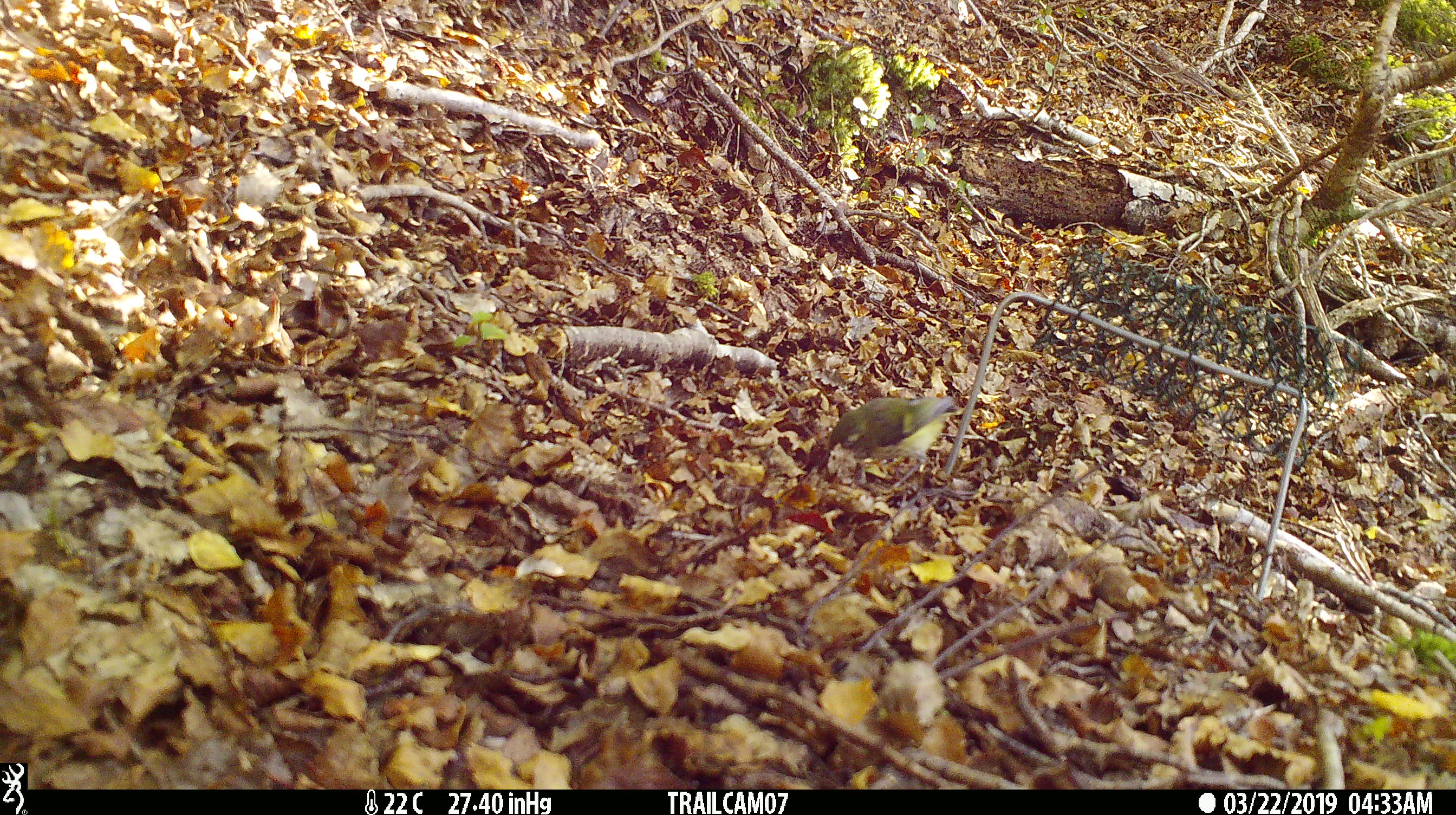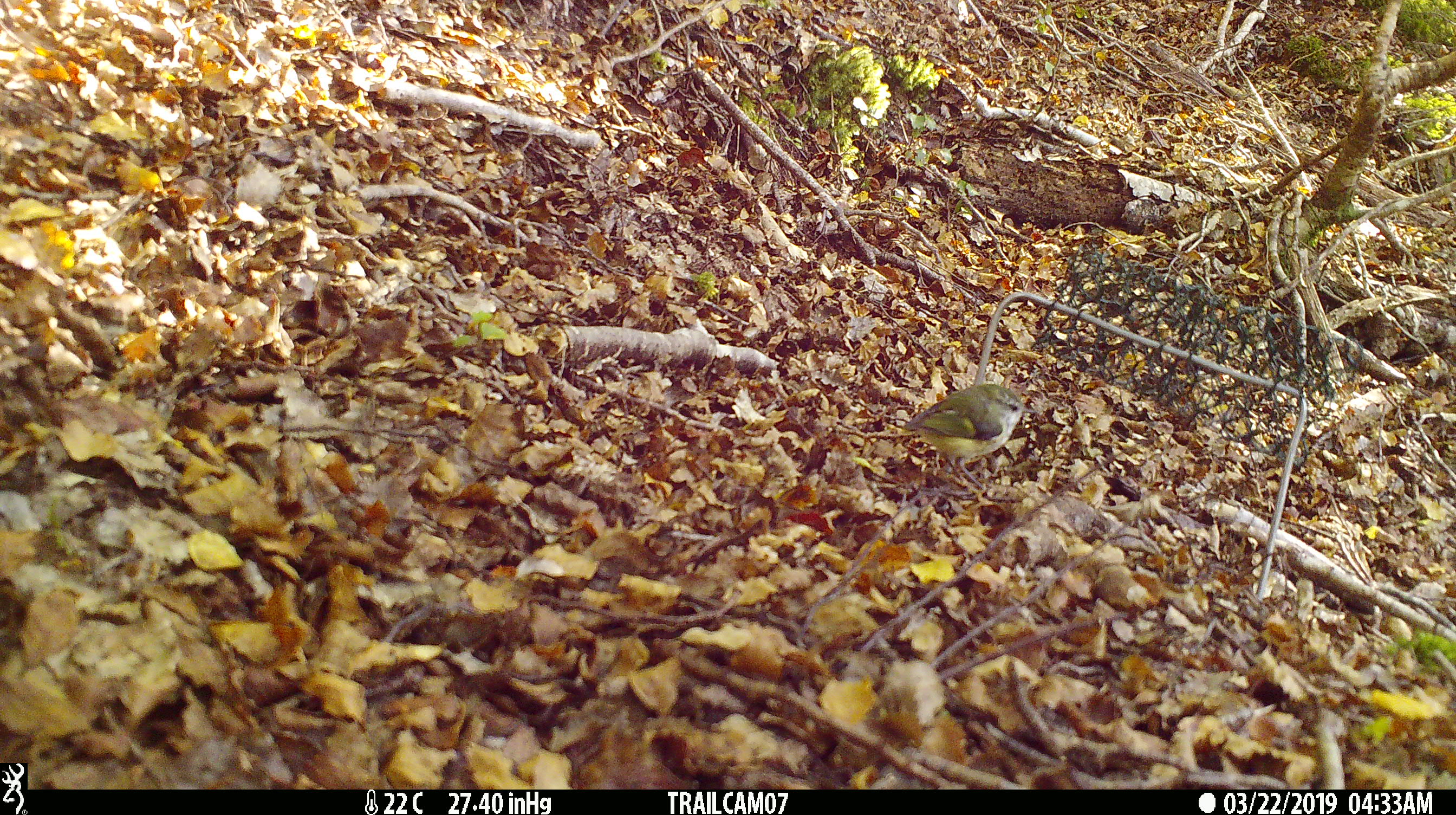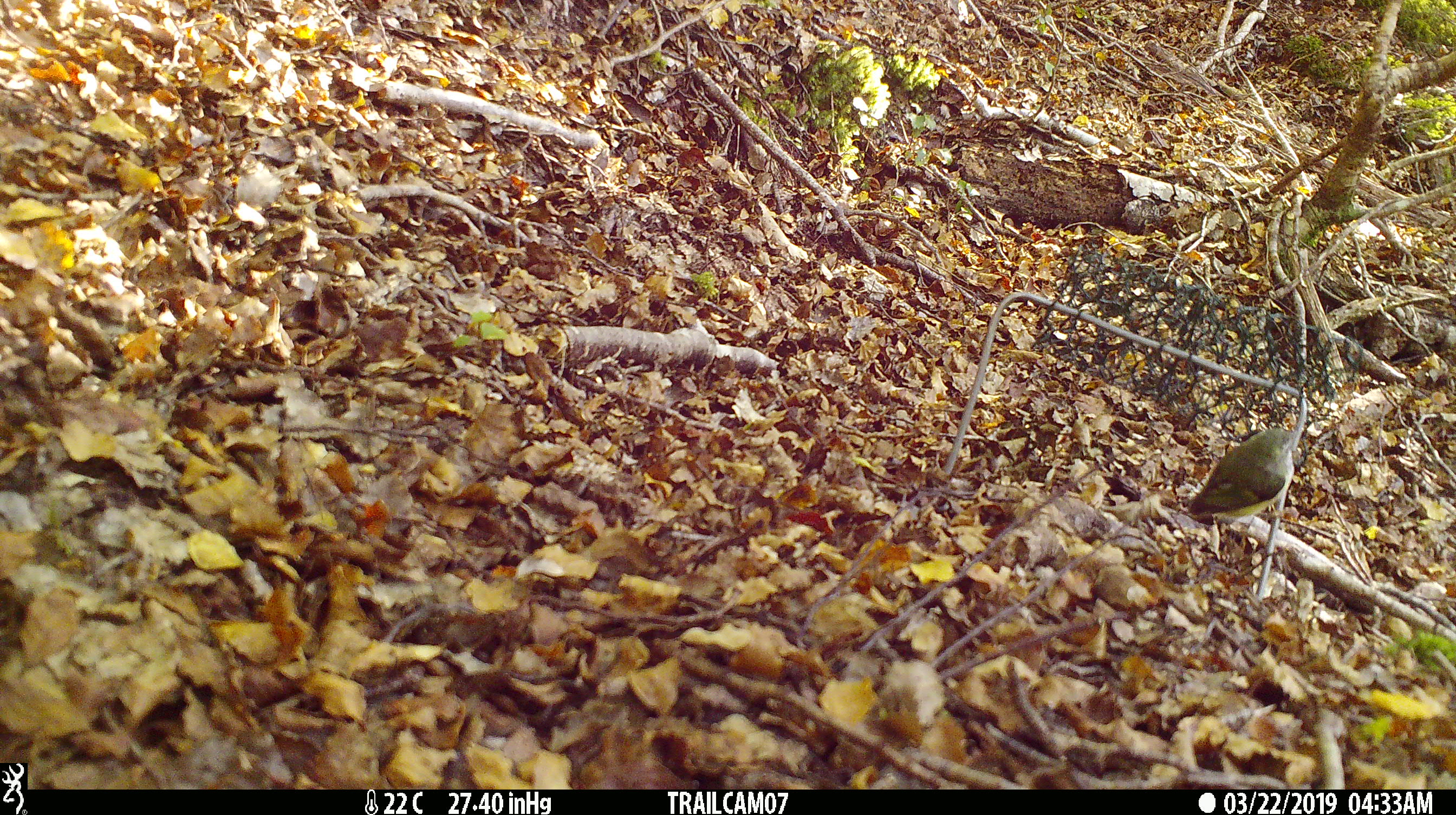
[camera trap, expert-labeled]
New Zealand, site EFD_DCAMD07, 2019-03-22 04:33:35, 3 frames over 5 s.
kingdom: Animalia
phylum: Chordata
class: Aves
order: Passeriformes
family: Acanthisittidae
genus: Acanthisitta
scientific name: Acanthisitta chloris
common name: rifleman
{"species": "rifleman (Acanthisitta chloris)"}